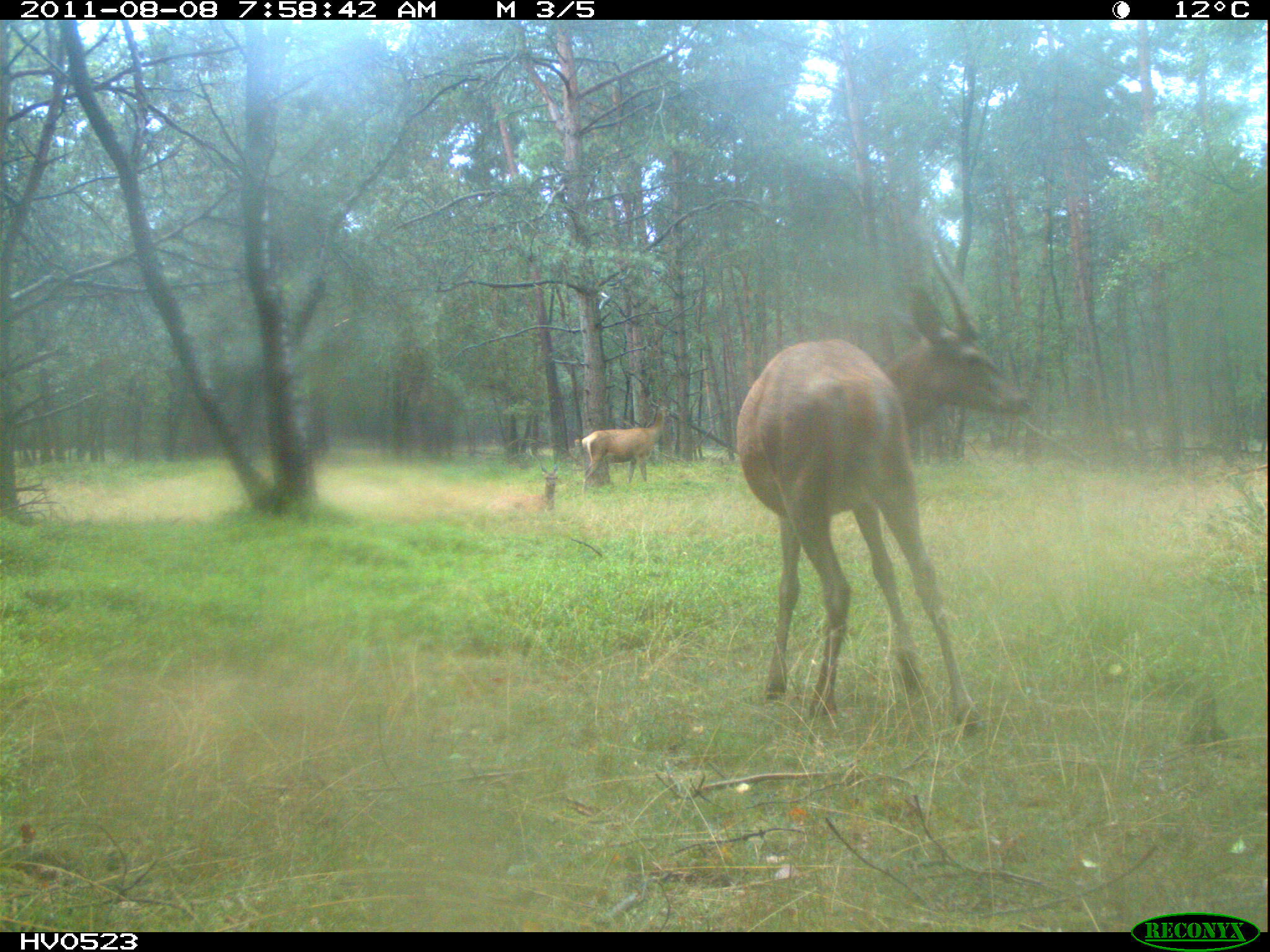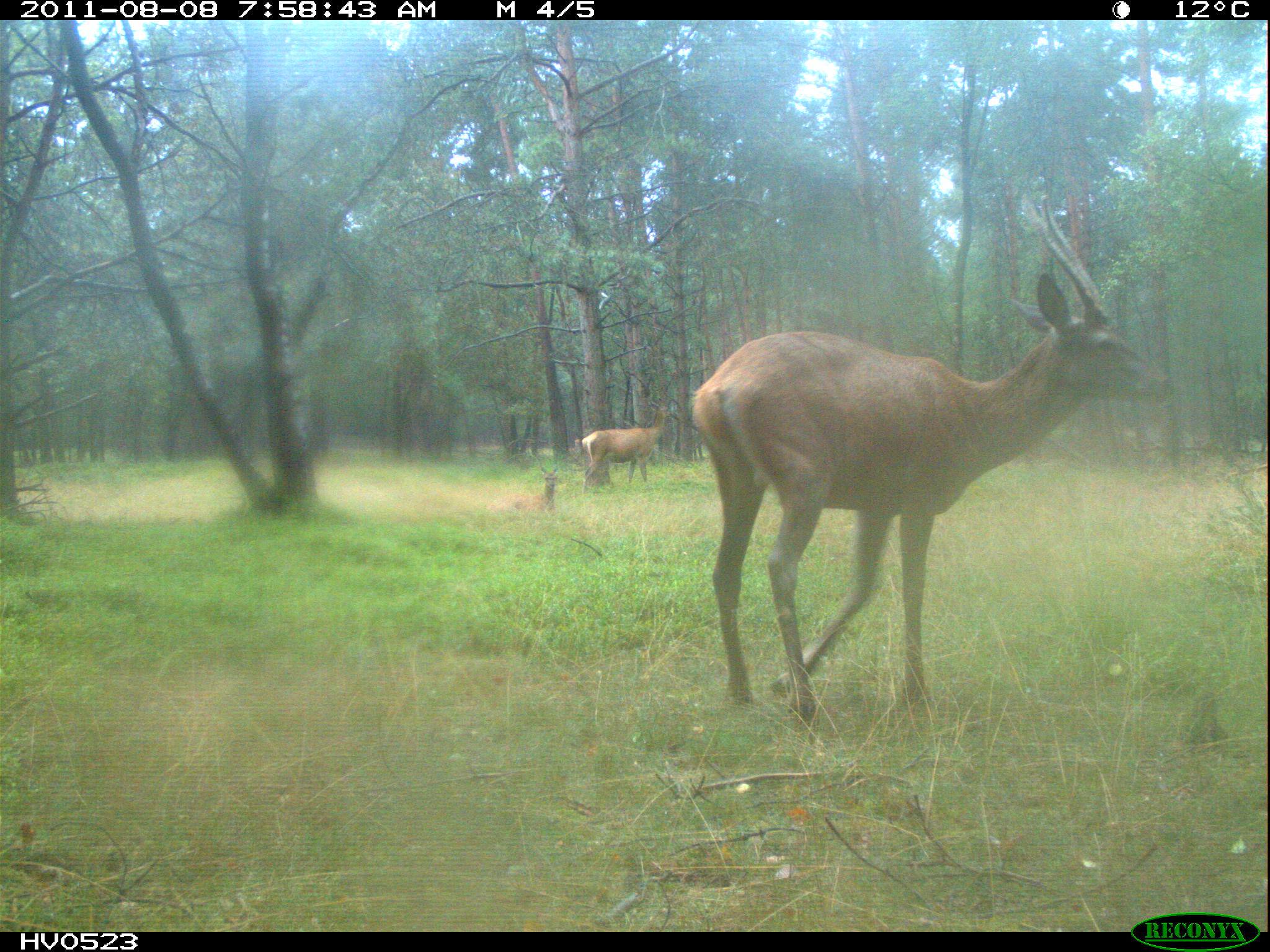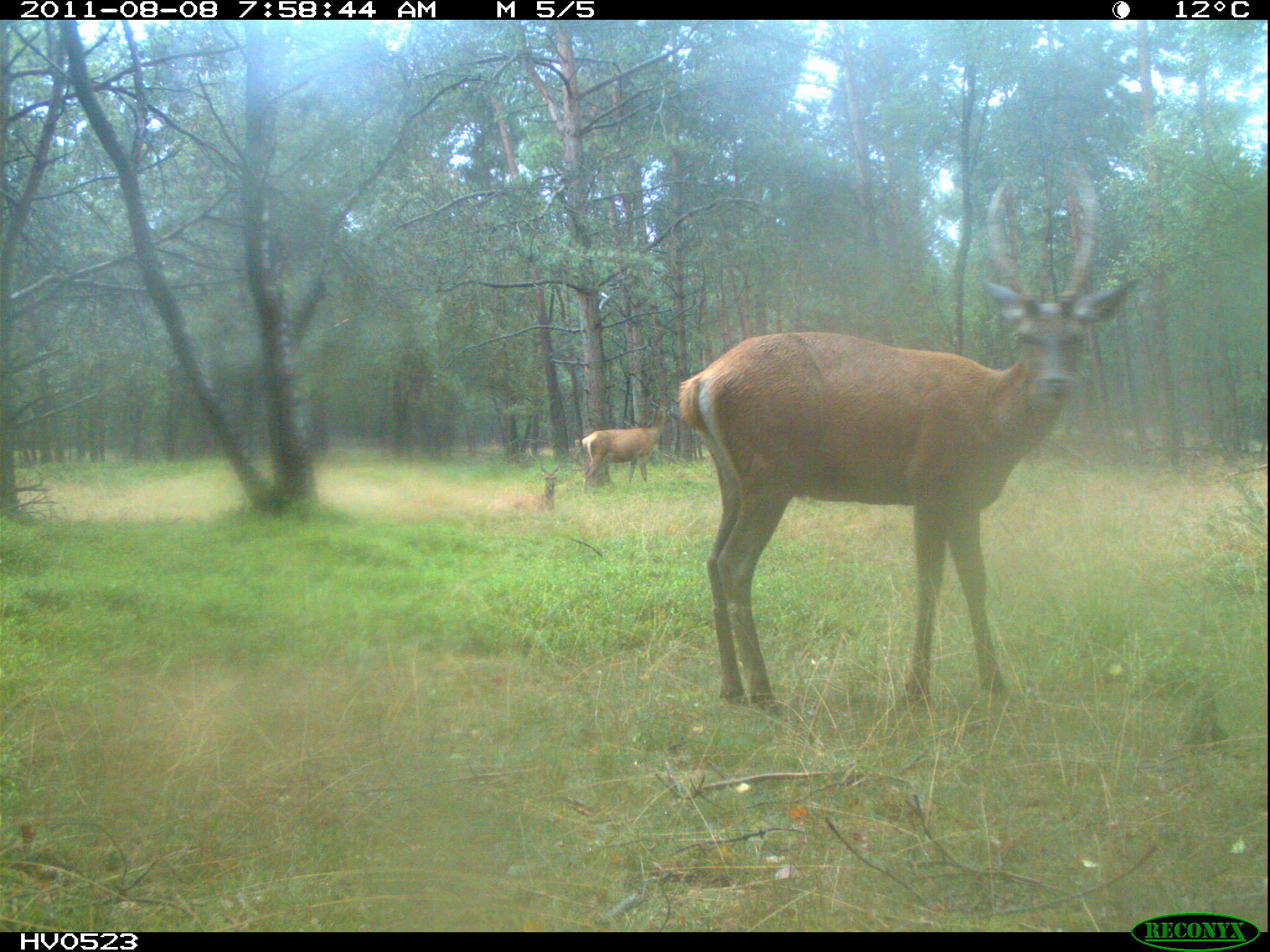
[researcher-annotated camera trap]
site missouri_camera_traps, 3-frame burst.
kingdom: Animalia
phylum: Chordata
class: Mammalia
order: Artiodactyla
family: Cervidae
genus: Cervus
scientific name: Cervus elaphus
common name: red deer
Red deer (Cervus elaphus). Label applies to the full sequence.